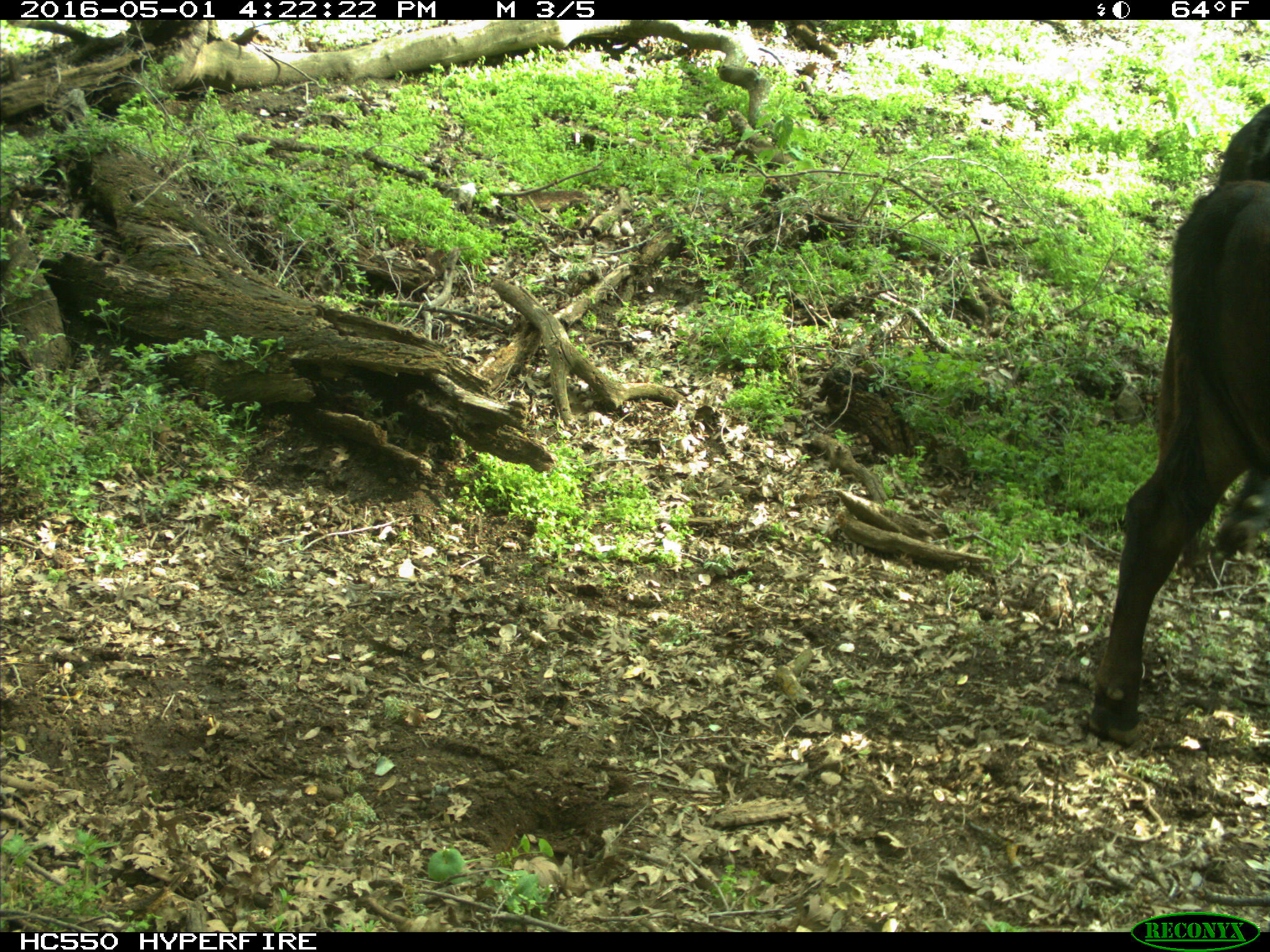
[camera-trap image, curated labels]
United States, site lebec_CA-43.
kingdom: Animalia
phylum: Chordata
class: Mammalia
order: Artiodactyla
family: Bovidae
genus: Bos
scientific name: Bos taurus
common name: domestic cow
Bos taurus (domestic cow).